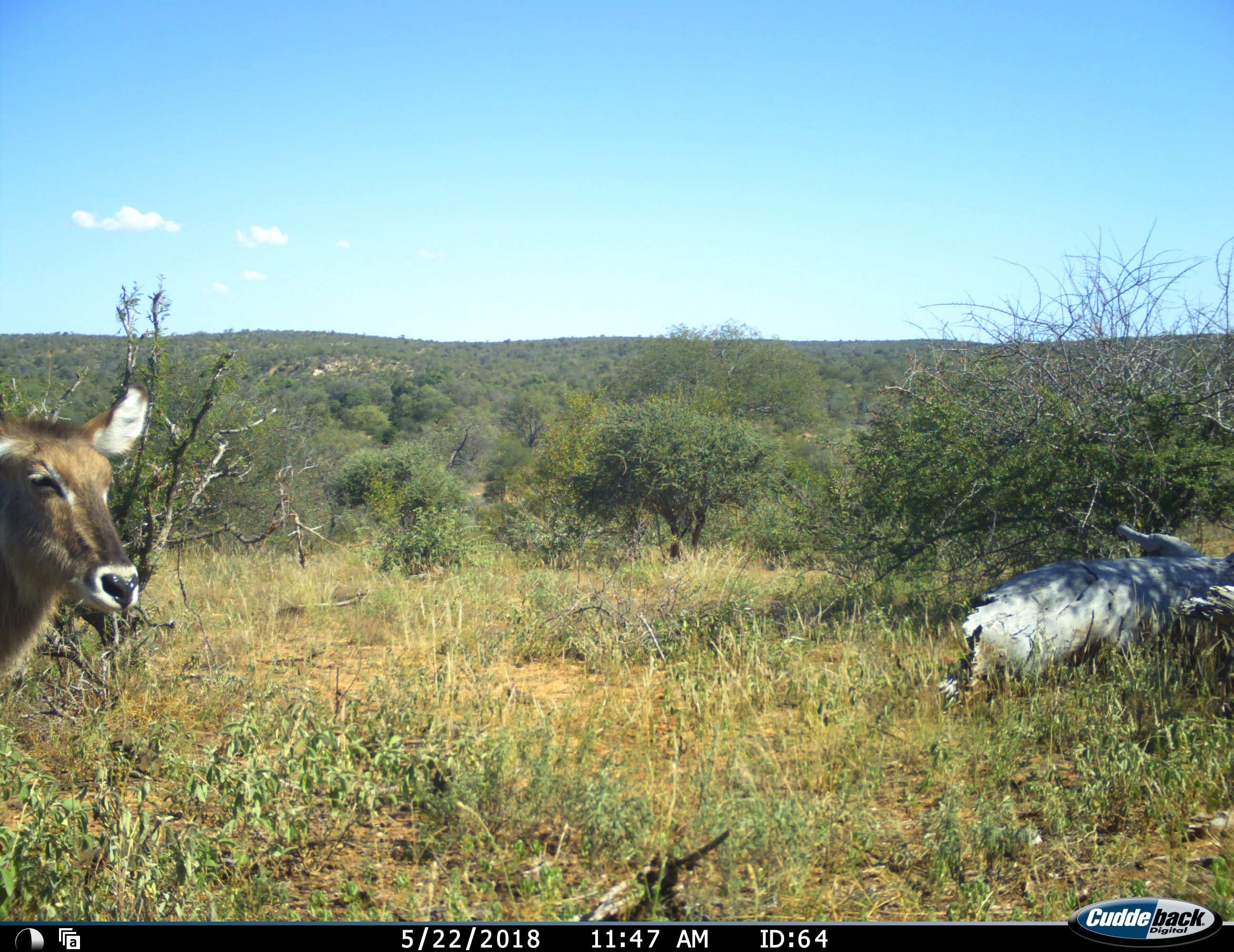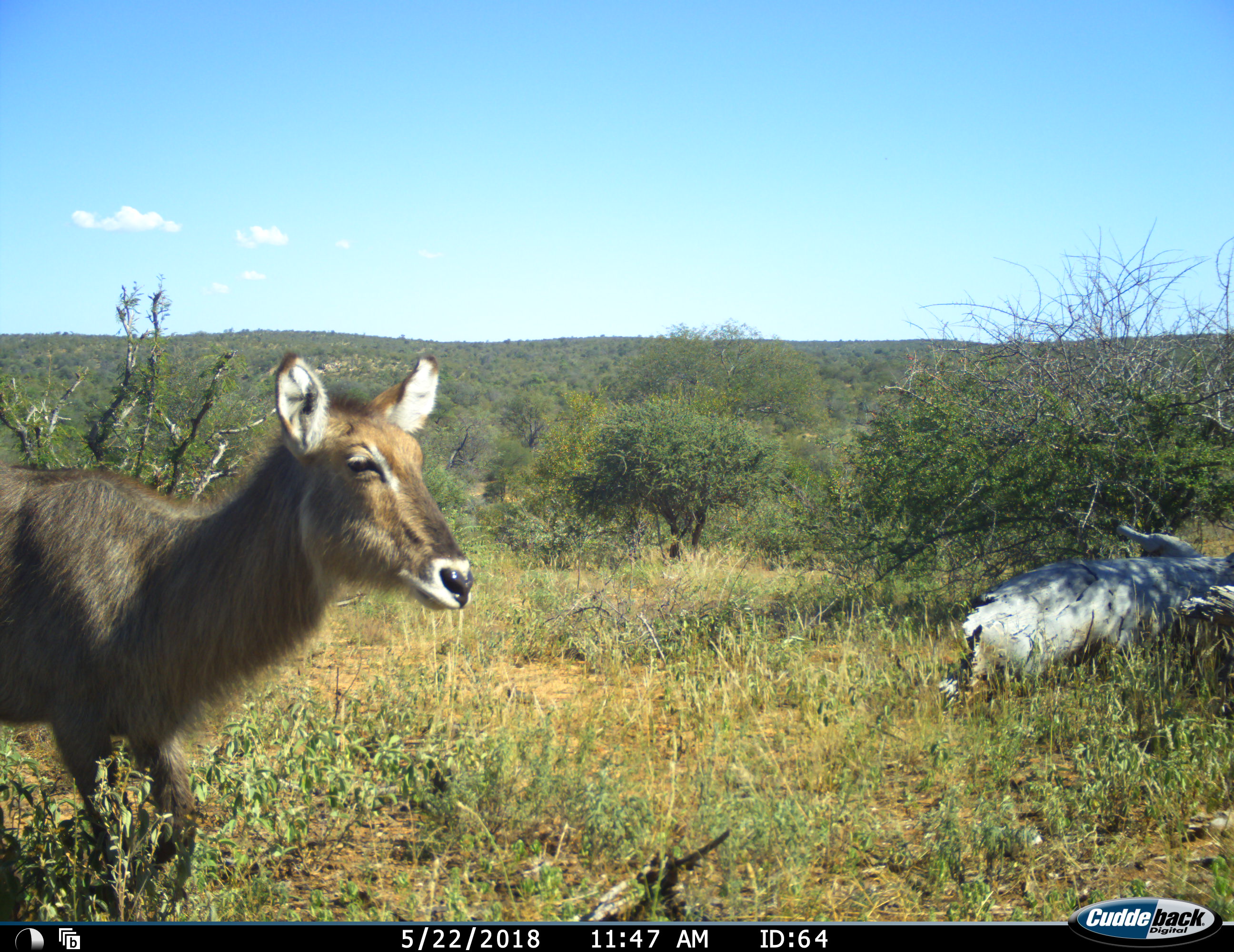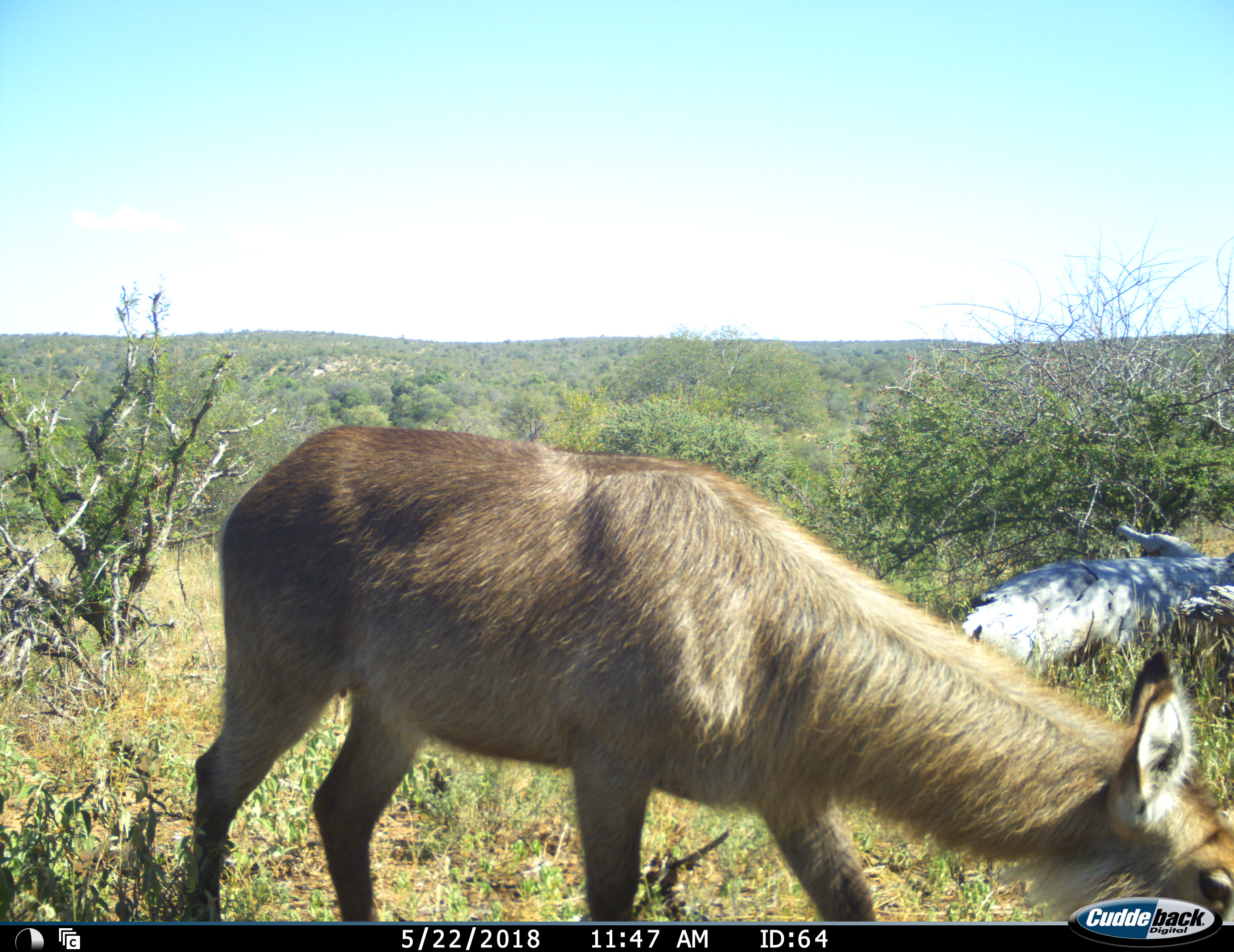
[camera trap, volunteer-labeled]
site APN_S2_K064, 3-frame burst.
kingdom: Animalia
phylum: Chordata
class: Mammalia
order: Artiodactyla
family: Bovidae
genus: Kobus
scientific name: Kobus ellipsiprymnus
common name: waterbuck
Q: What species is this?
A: Waterbuck (Kobus ellipsiprymnus).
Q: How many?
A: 1.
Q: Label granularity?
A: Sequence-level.